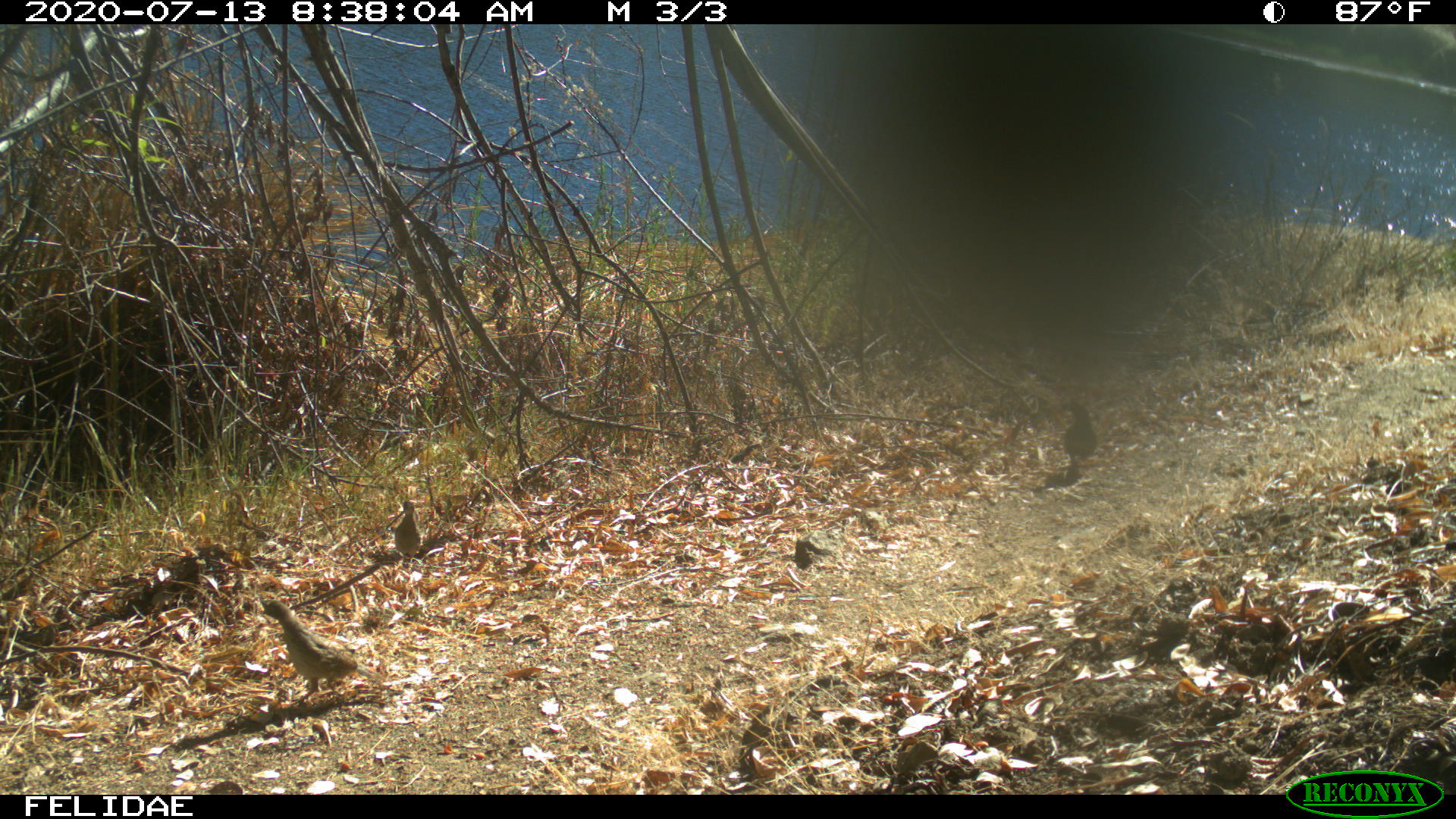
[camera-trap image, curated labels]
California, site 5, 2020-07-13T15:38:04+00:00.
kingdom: Animalia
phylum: Chordata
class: Aves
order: Galliformes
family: Odontophoridae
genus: Callipepla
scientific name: Callipepla californica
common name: california quail